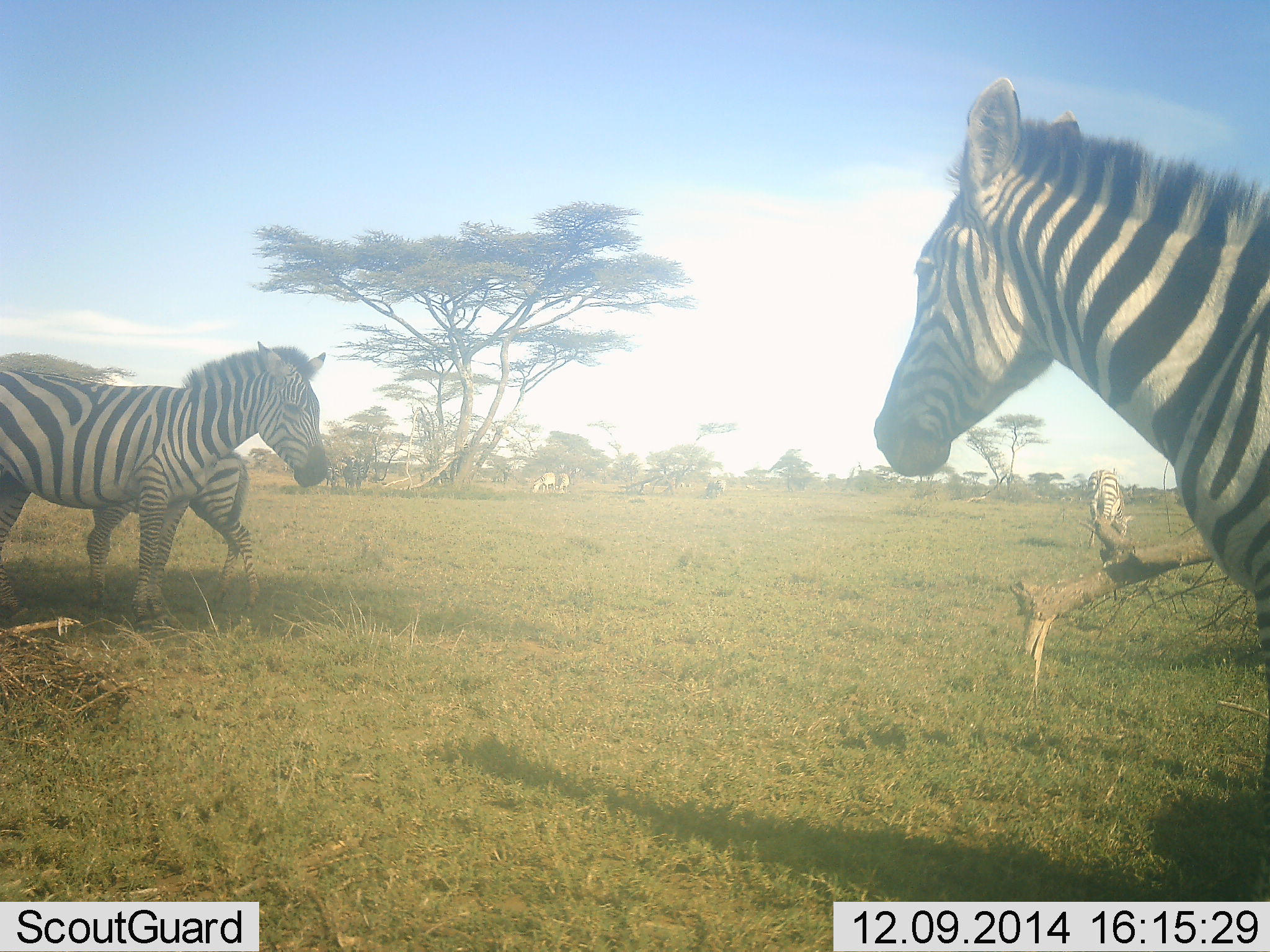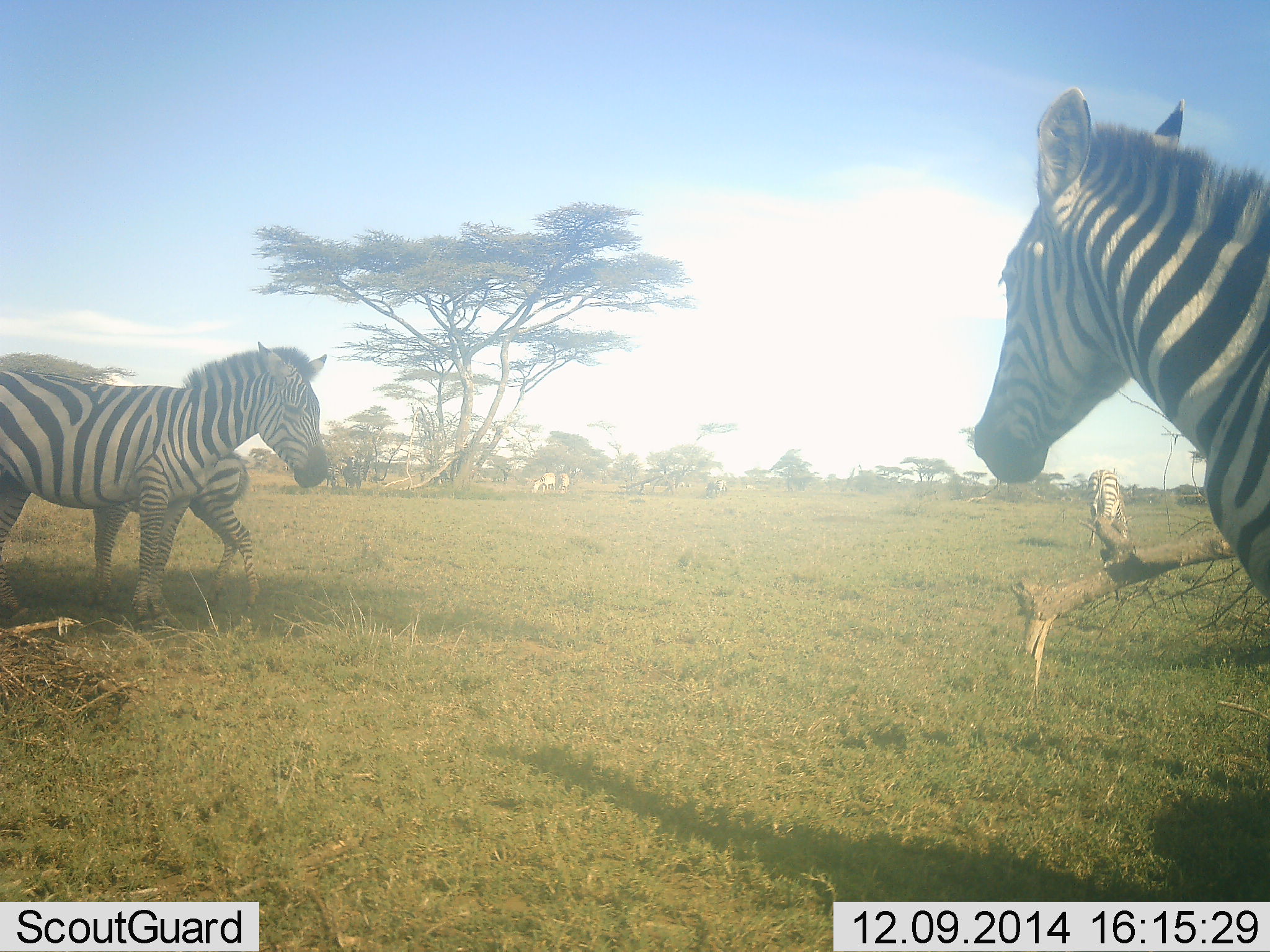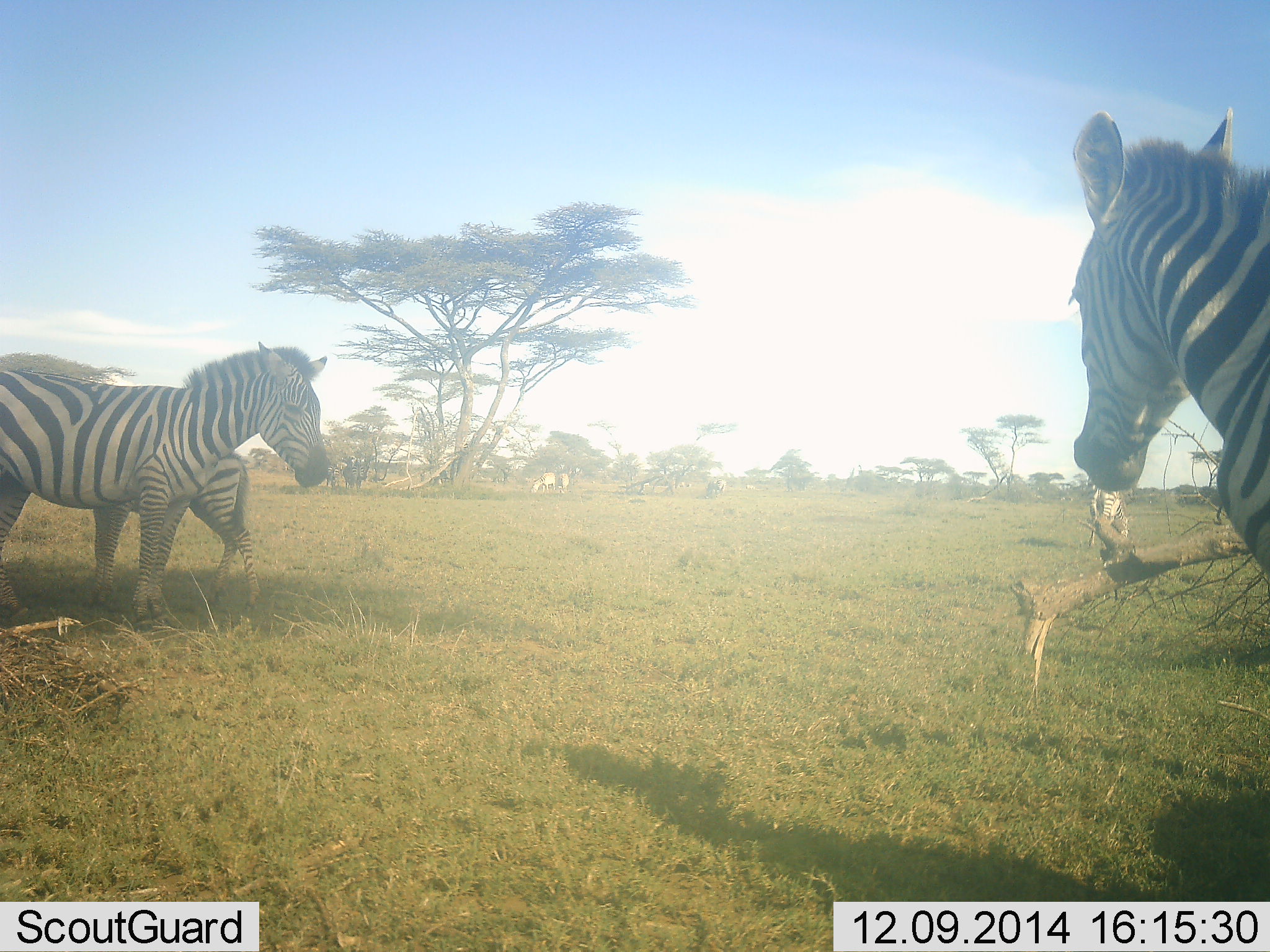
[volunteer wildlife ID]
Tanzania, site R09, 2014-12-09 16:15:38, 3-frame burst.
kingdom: Animalia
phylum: Chordata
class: Mammalia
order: Perissodactyla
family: Equidae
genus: Equus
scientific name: Equus quagga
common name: plains zebra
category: zebra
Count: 4.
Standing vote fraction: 100%.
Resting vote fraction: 0%.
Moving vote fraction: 10%.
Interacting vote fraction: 0%.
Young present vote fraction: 40%.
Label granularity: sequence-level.